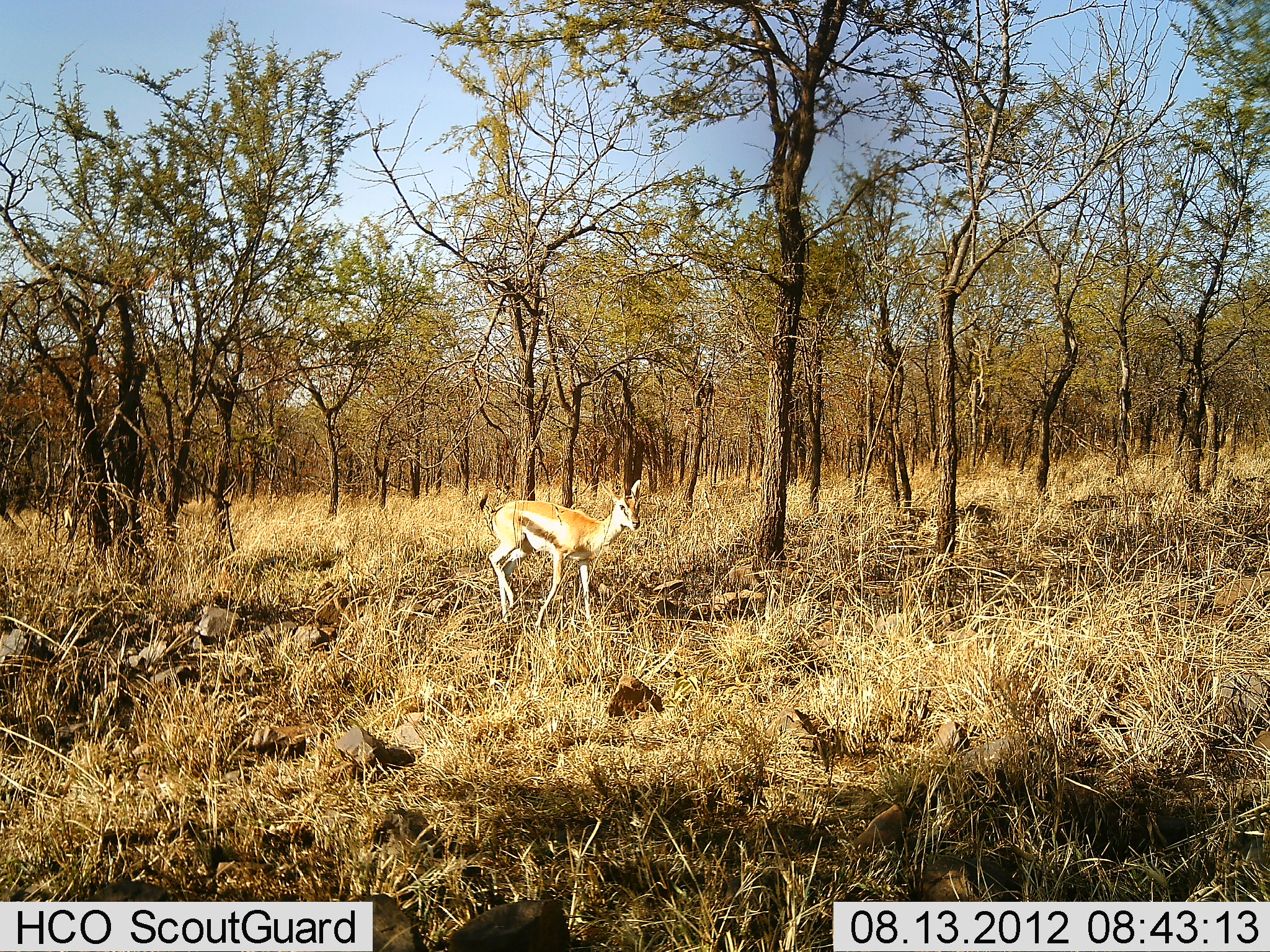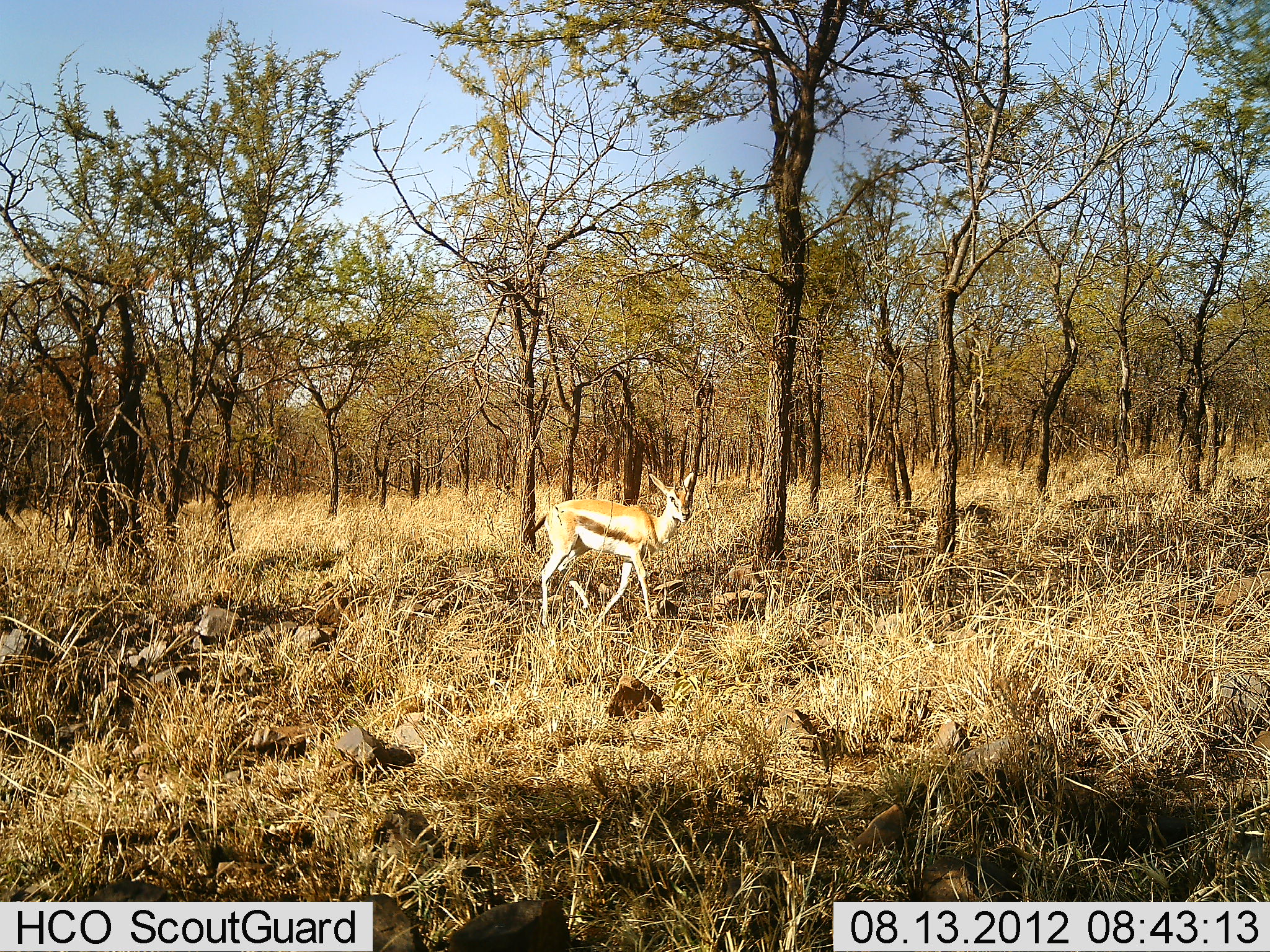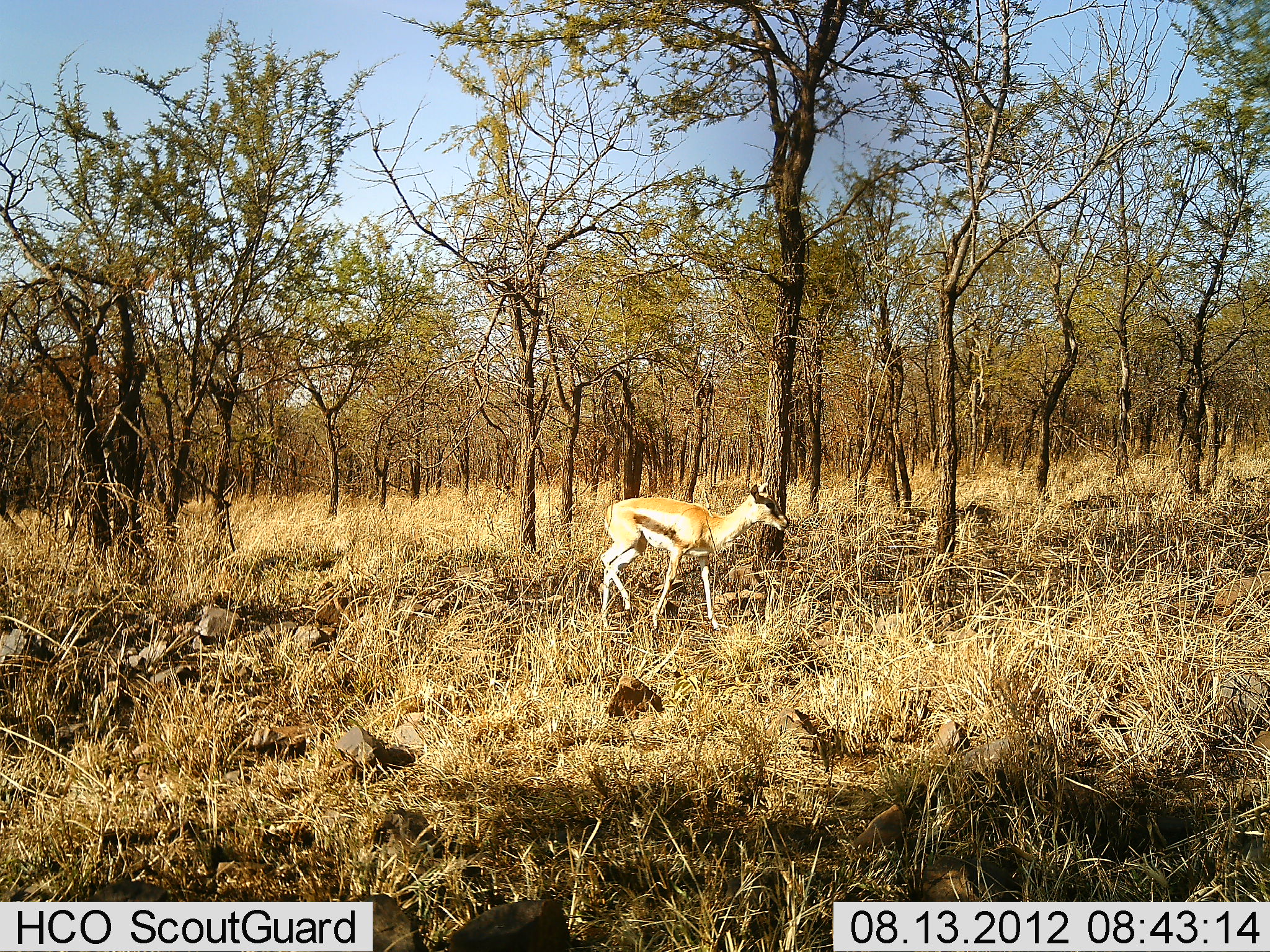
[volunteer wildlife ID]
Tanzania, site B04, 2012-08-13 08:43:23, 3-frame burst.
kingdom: Animalia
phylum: Chordata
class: Mammalia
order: Artiodactyla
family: Bovidae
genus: Eudorcas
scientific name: Eudorcas thomsonii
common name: thomson's gazelle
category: gazellethomsons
Gazellethomsons (thomson's gazelle) (Eudorcas thomsonii), count 1. Behavior (volunteer vote fractions): standing 0%, resting 0%, moving 100%, interacting 0%. Young present (vote fraction): 0%. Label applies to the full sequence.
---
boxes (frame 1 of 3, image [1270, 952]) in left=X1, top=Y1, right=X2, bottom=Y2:
animal: left=480, top=479, right=643, bottom=632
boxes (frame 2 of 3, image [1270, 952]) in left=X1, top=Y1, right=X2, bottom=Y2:
animal: left=536, top=472, right=698, bottom=629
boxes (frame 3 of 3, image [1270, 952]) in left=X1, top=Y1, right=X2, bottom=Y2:
animal: left=599, top=482, right=789, bottom=632